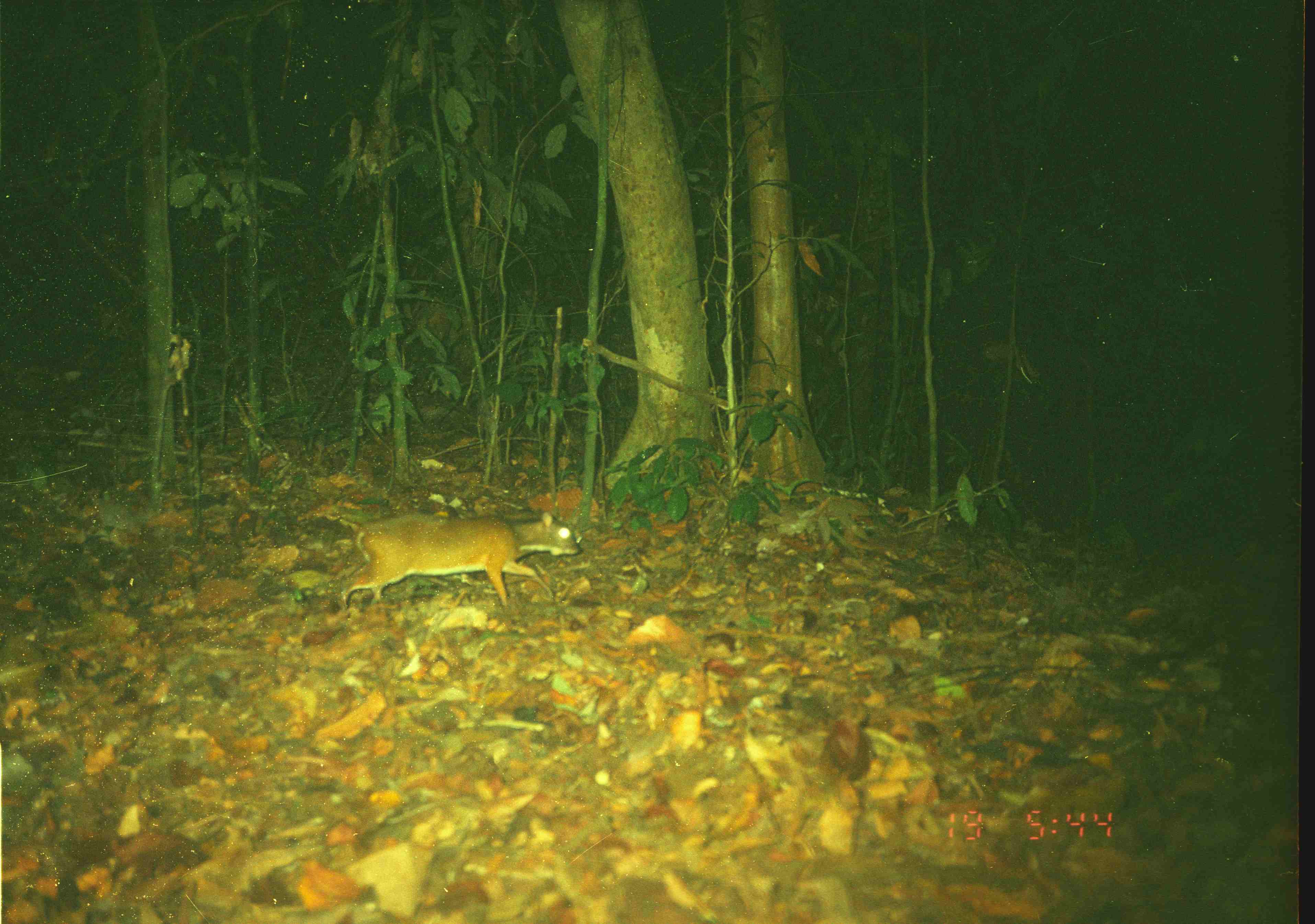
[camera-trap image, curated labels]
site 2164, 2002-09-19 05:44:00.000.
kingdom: Animalia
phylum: Chordata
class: Mammalia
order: Artiodactyla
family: Tragulidae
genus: Tragulus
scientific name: Tragulus napu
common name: greater oriental chevrotain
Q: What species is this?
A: Tragulus napu (greater oriental chevrotain).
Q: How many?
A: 1.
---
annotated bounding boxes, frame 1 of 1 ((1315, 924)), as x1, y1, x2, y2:
tragulus napu: 335, 509, 582, 609